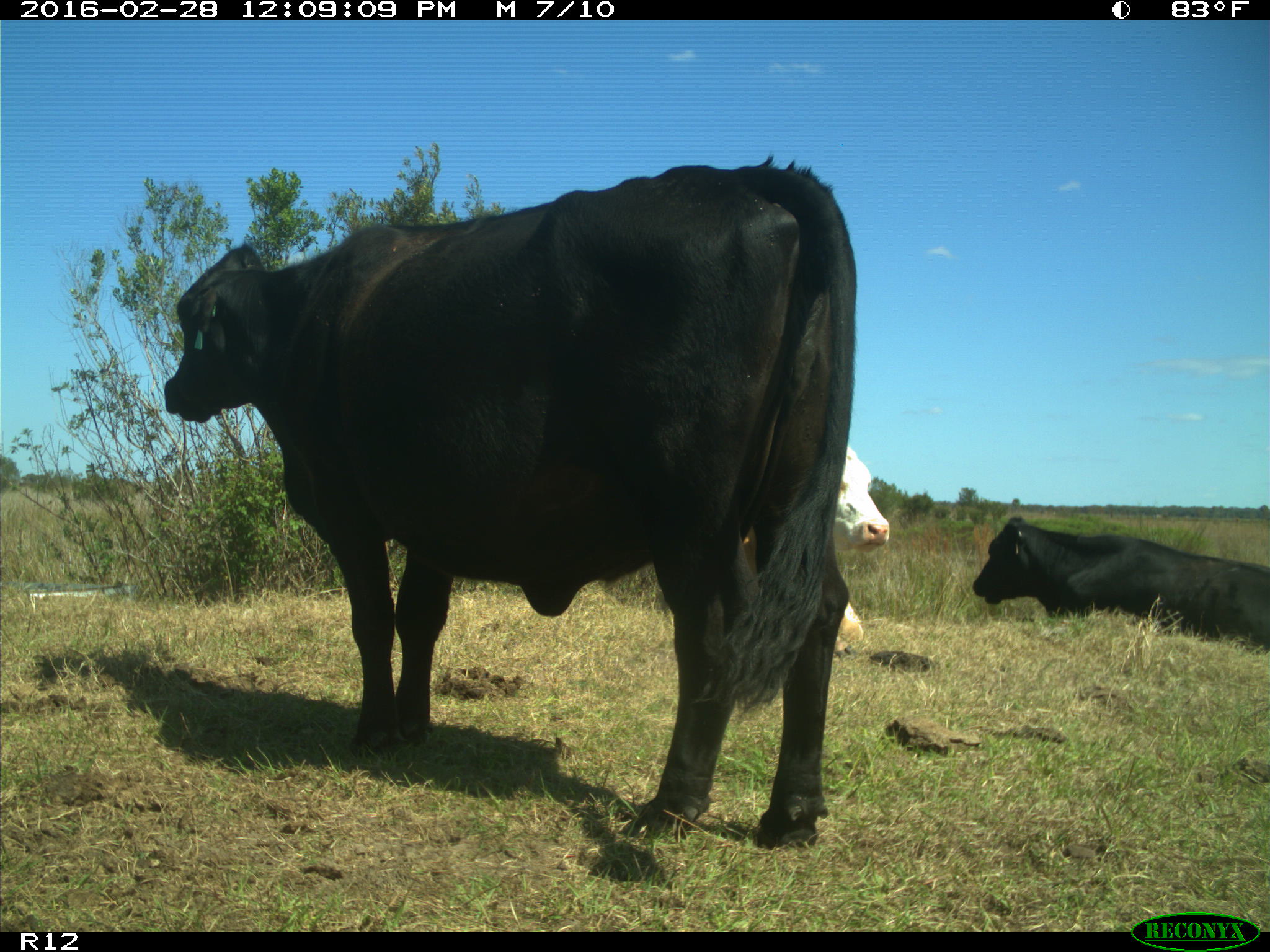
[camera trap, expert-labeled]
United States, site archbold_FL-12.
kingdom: Animalia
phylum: Chordata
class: Mammalia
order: Artiodactyla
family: Bovidae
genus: Bos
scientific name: Bos taurus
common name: domestic cow